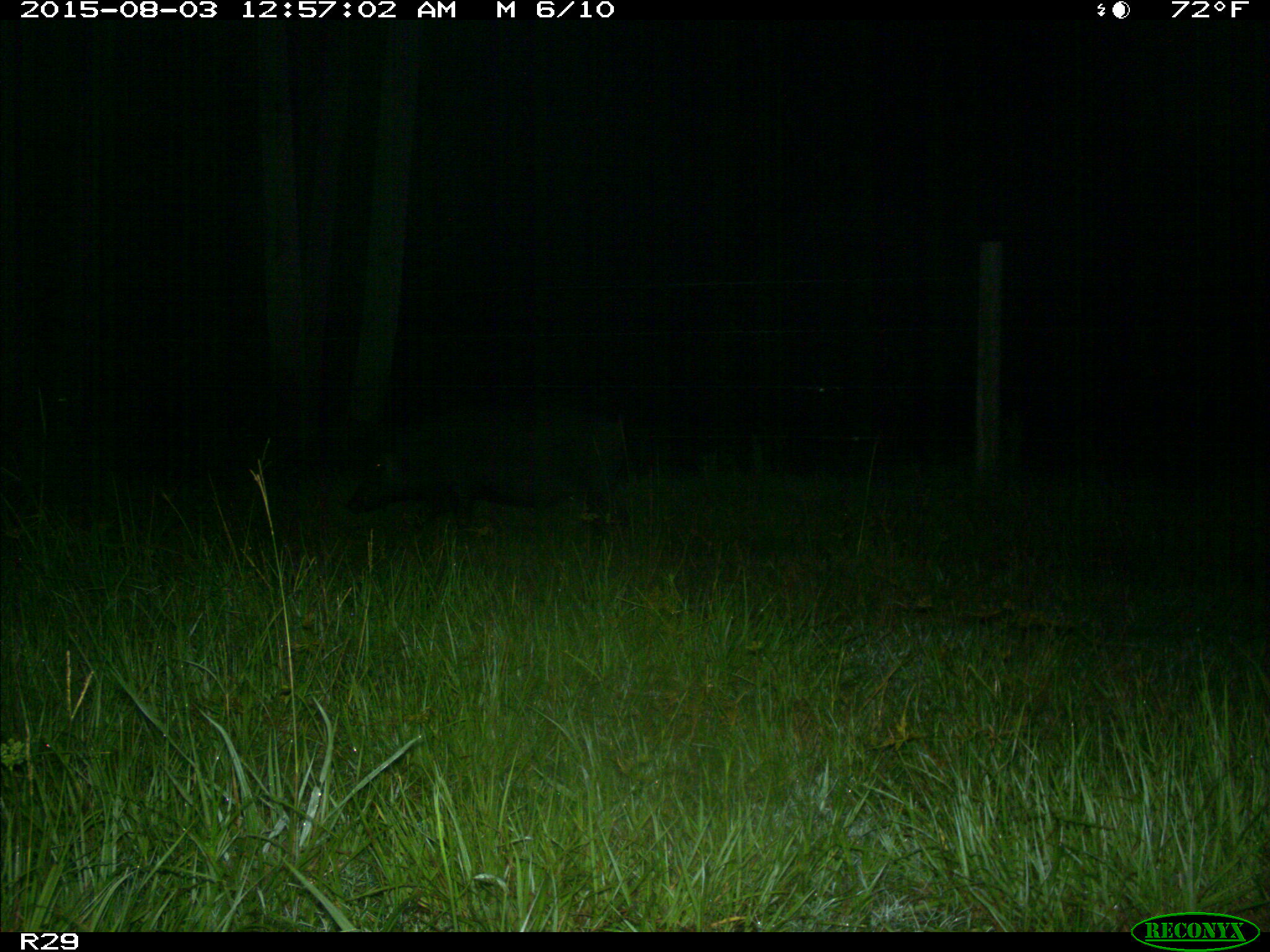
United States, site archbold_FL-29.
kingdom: Animalia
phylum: Chordata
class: Mammalia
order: Artiodactyla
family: Suidae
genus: Sus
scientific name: Sus scrofa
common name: wild boar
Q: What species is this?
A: Sus scrofa (wild boar).